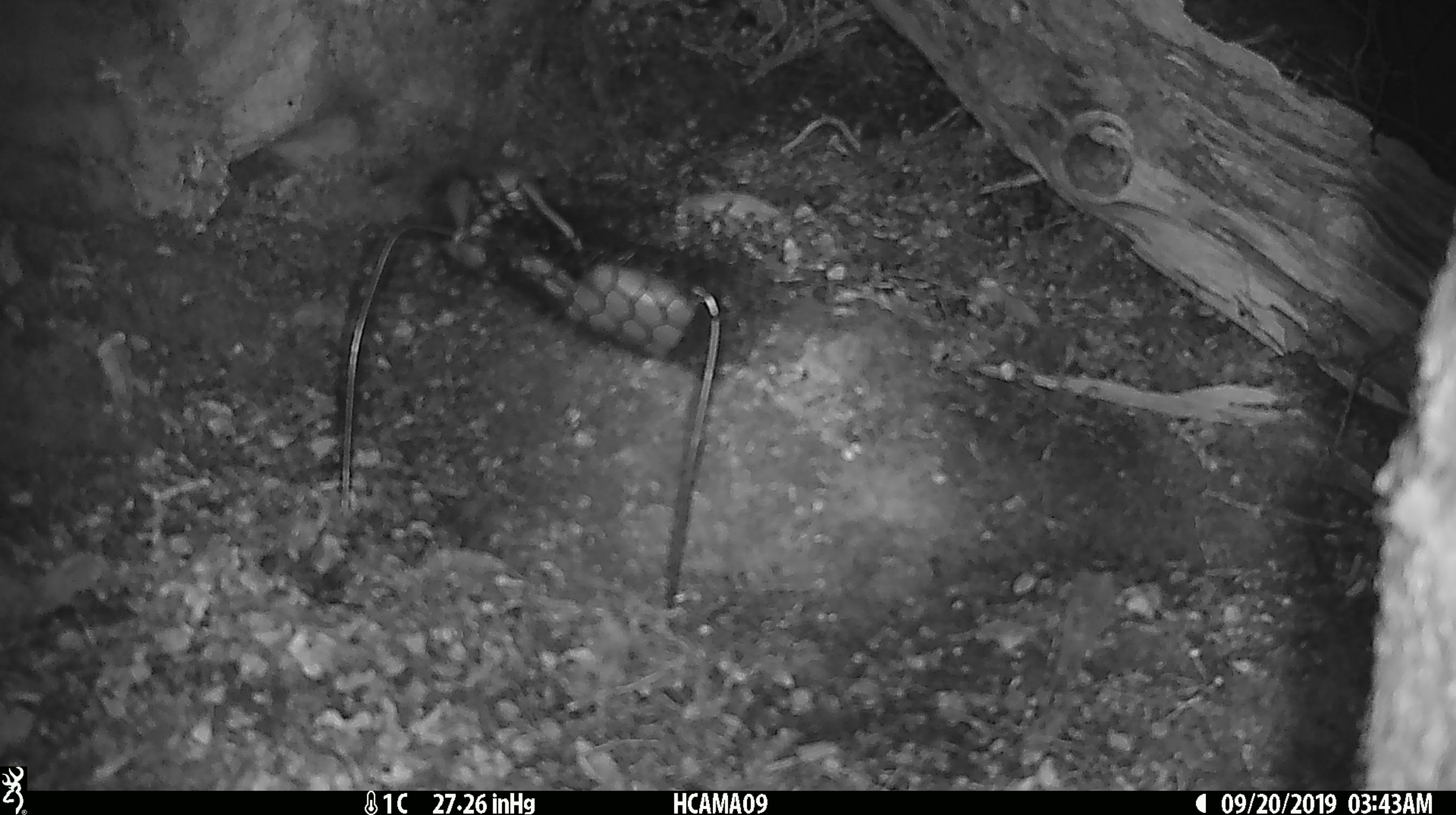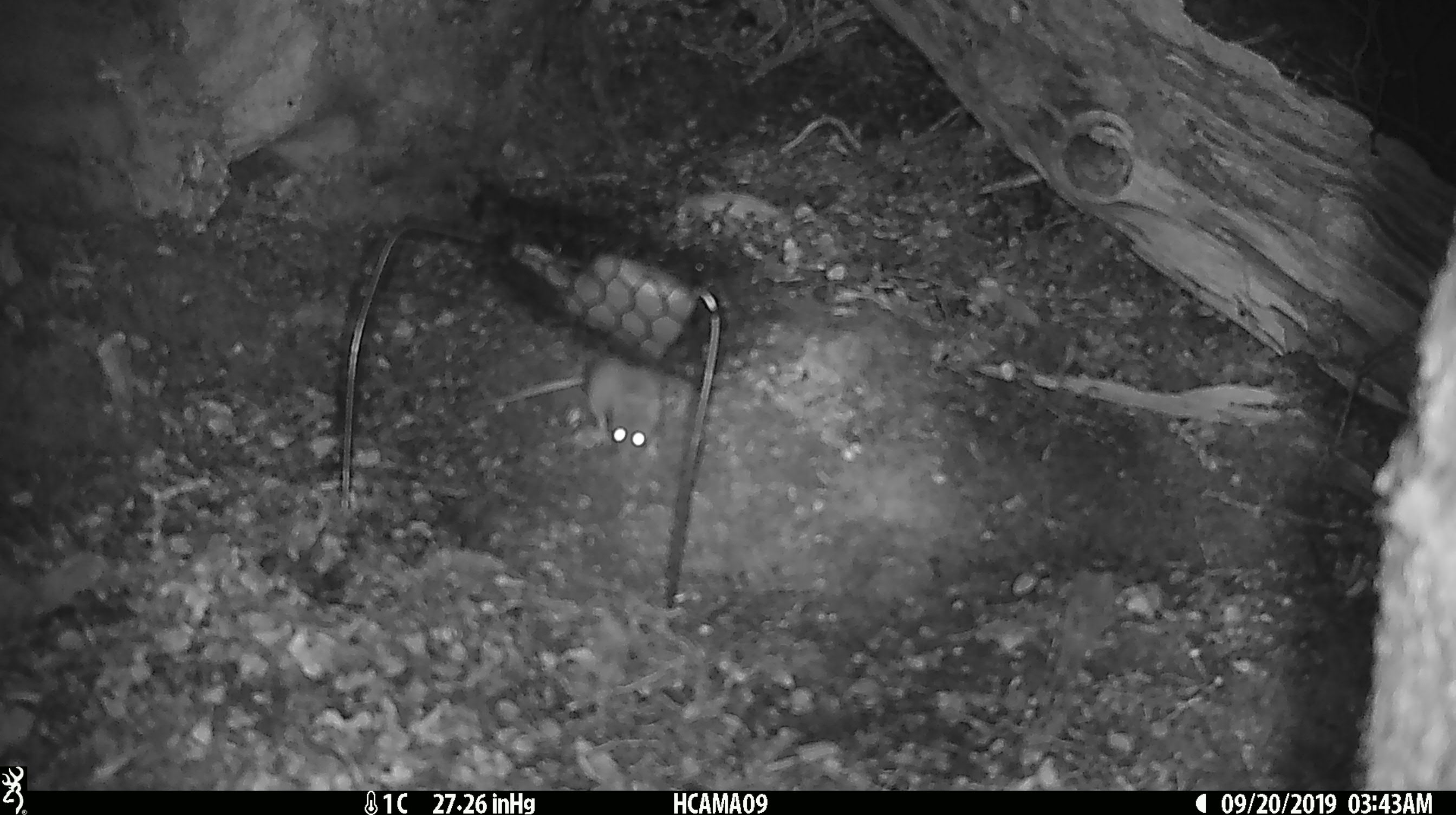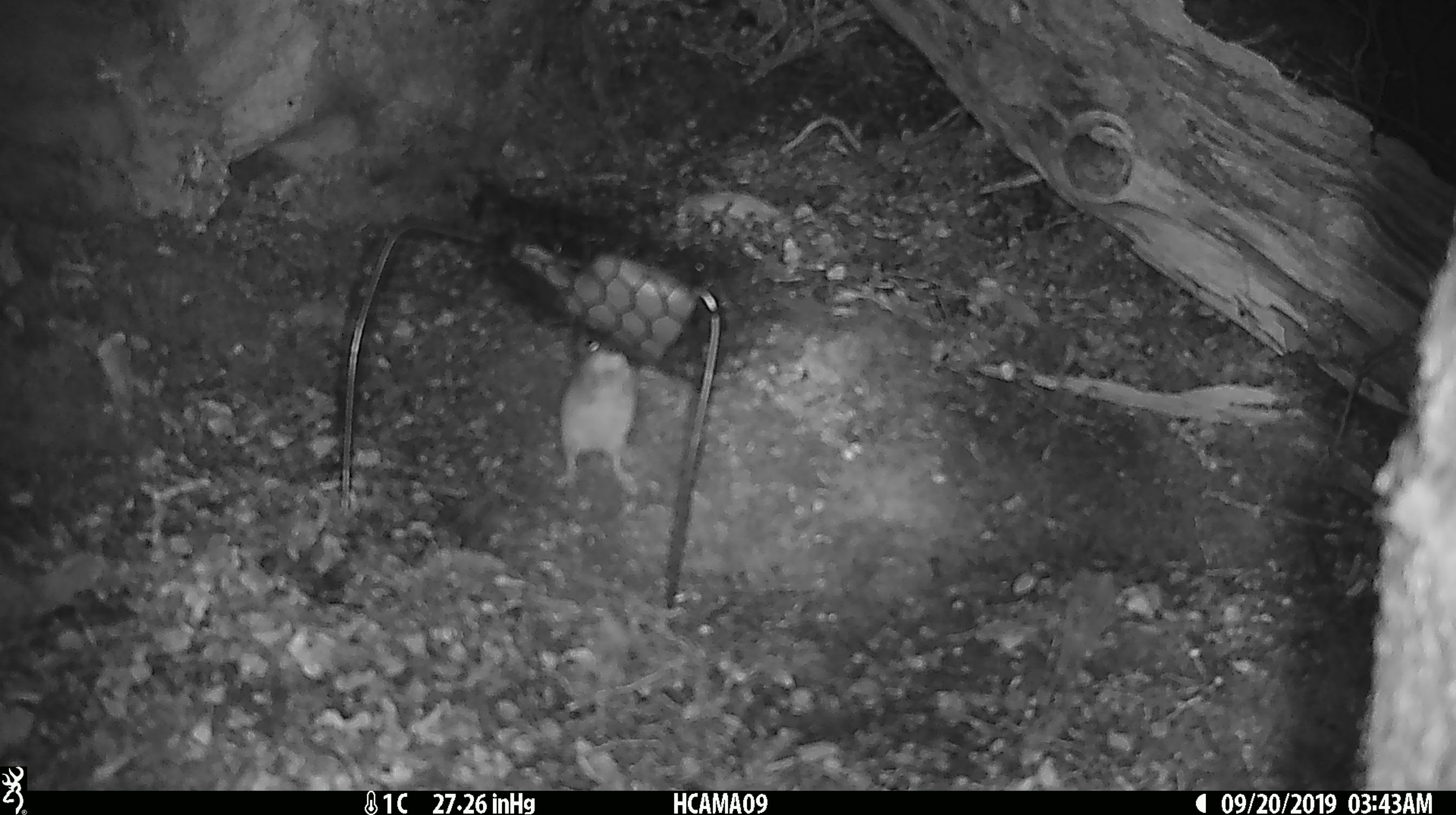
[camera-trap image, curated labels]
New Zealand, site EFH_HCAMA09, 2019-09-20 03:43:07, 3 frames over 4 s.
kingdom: Animalia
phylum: Chordata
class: Mammalia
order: Rodentia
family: Muridae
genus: Mus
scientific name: Mus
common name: mouse